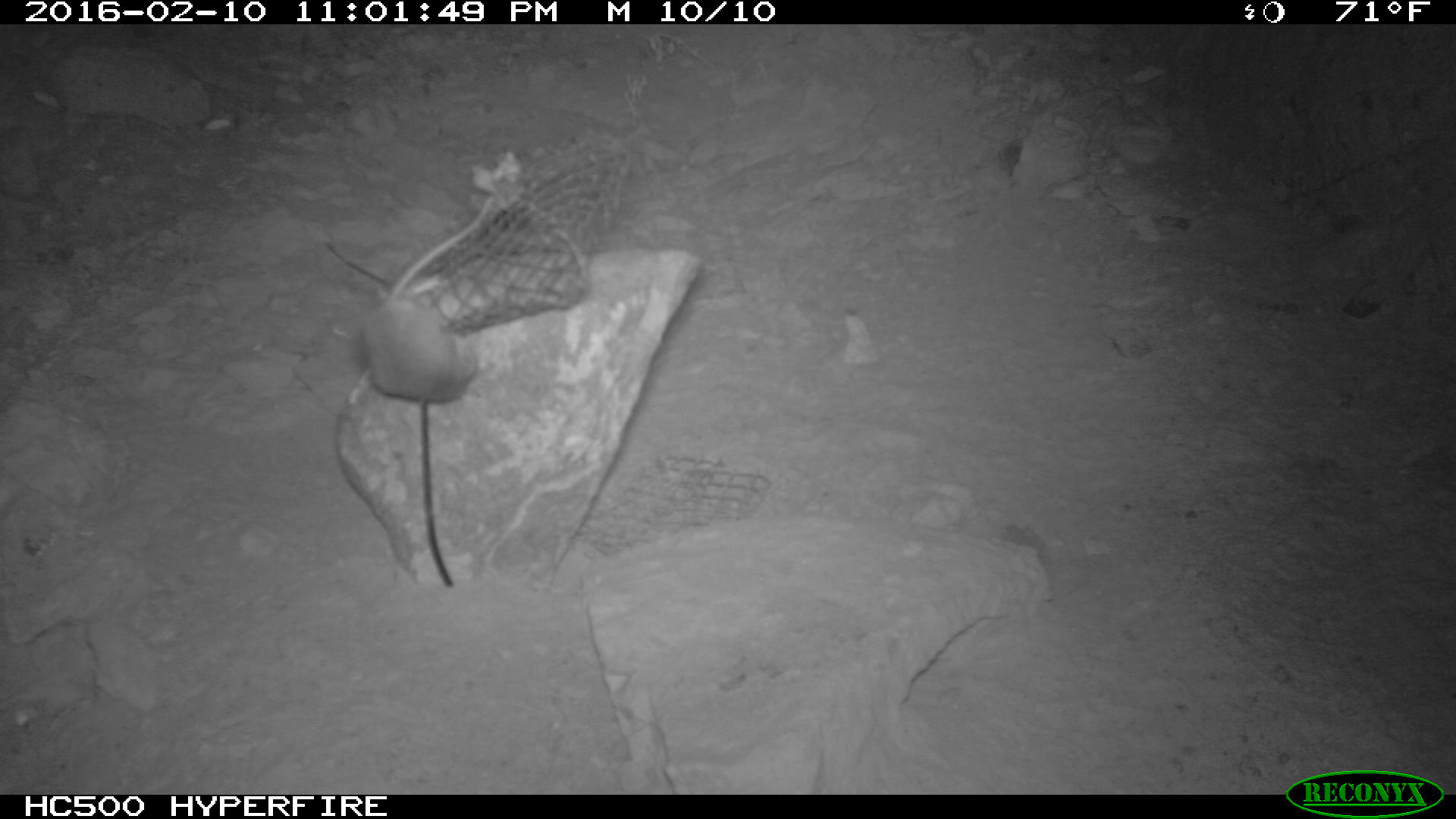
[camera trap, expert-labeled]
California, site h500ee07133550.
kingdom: Animalia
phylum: Chordata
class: Mammalia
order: Rodentia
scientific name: Rodentia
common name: rodent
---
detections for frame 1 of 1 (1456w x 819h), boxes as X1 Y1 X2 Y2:
rodent: 360 187 488 404